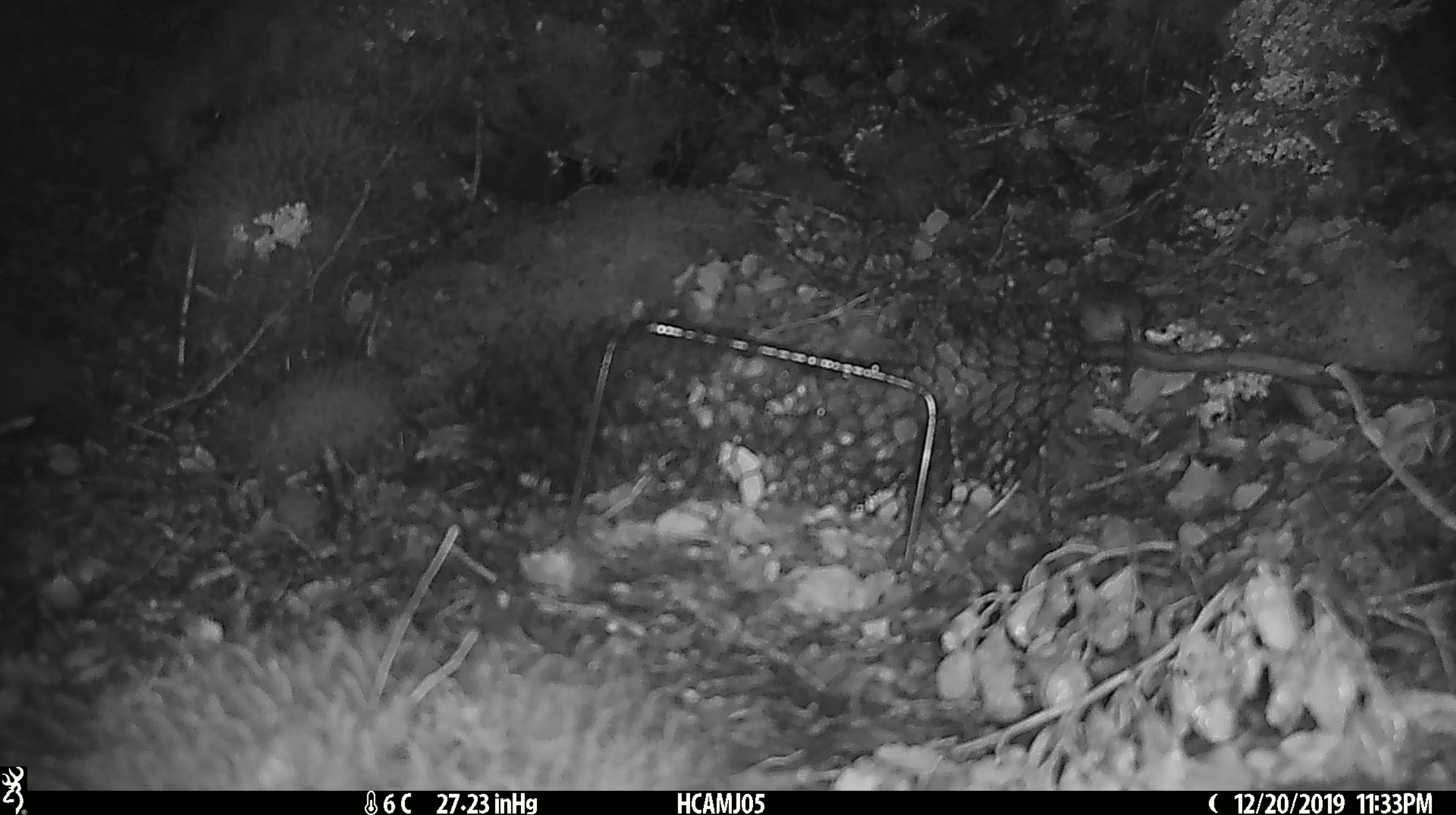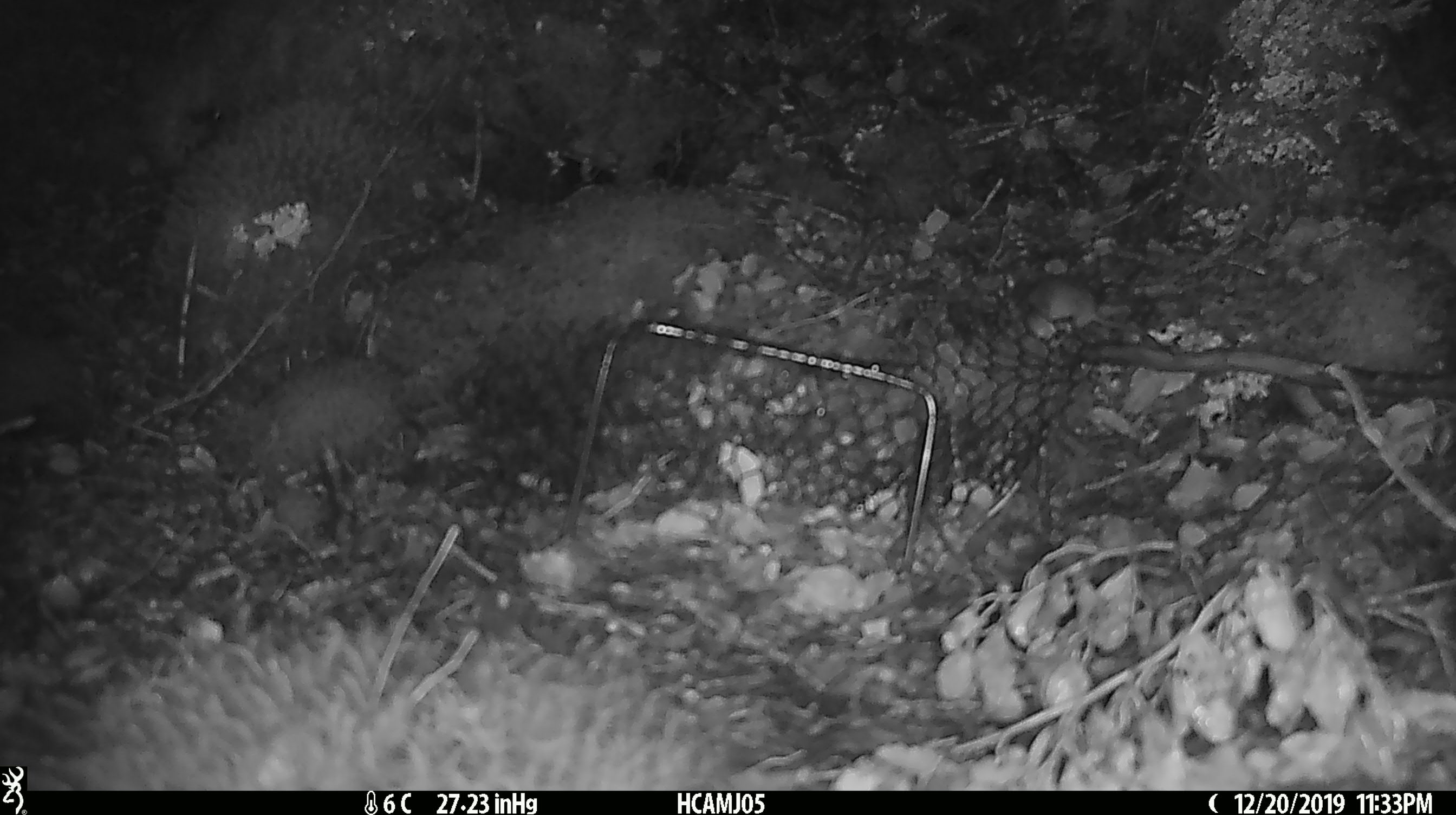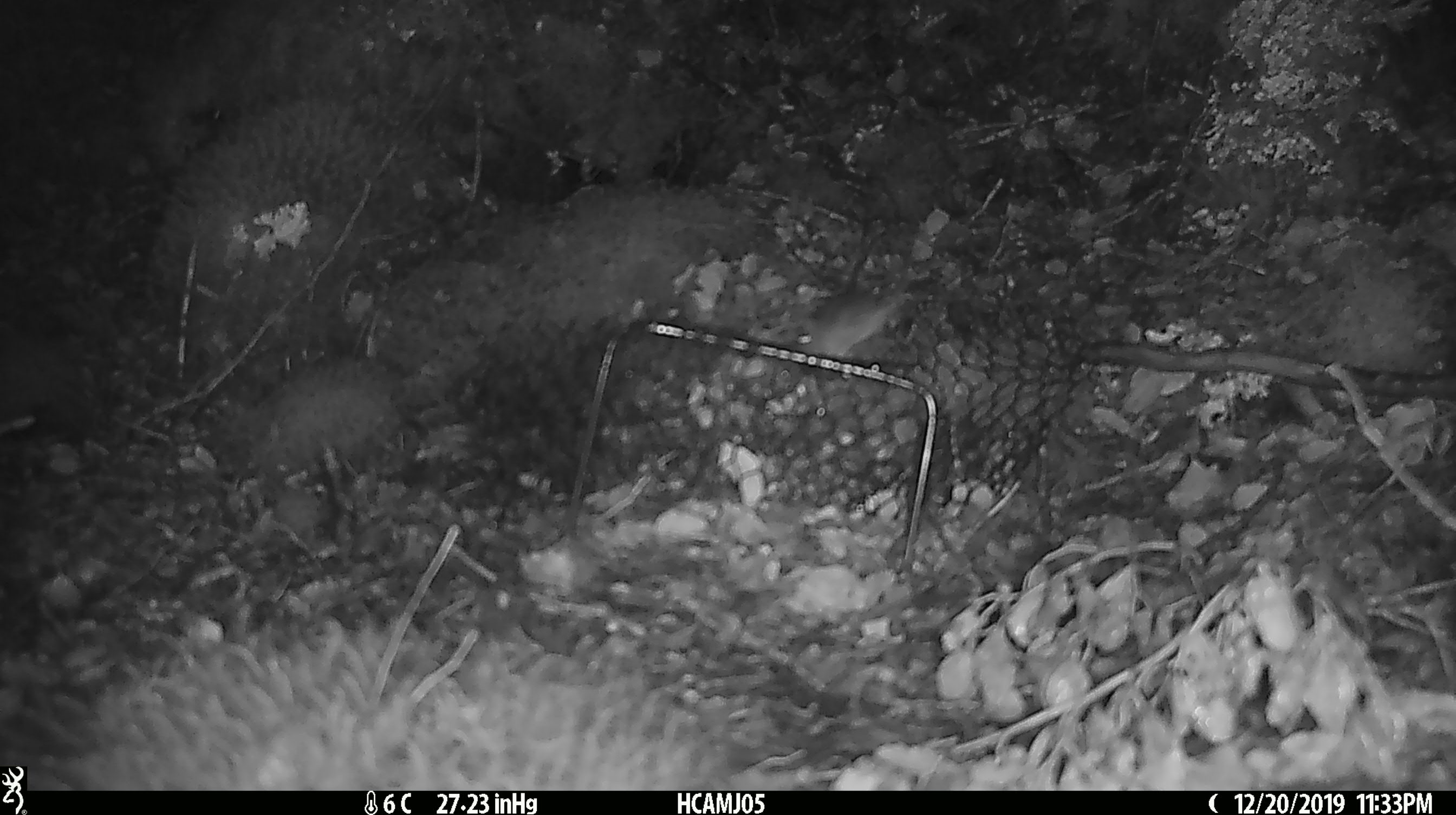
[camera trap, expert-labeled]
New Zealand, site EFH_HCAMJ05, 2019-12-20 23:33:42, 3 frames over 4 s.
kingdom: Animalia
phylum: Chordata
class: Mammalia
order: Rodentia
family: Muridae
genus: Mus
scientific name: Mus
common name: mouse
Mouse (Mus).